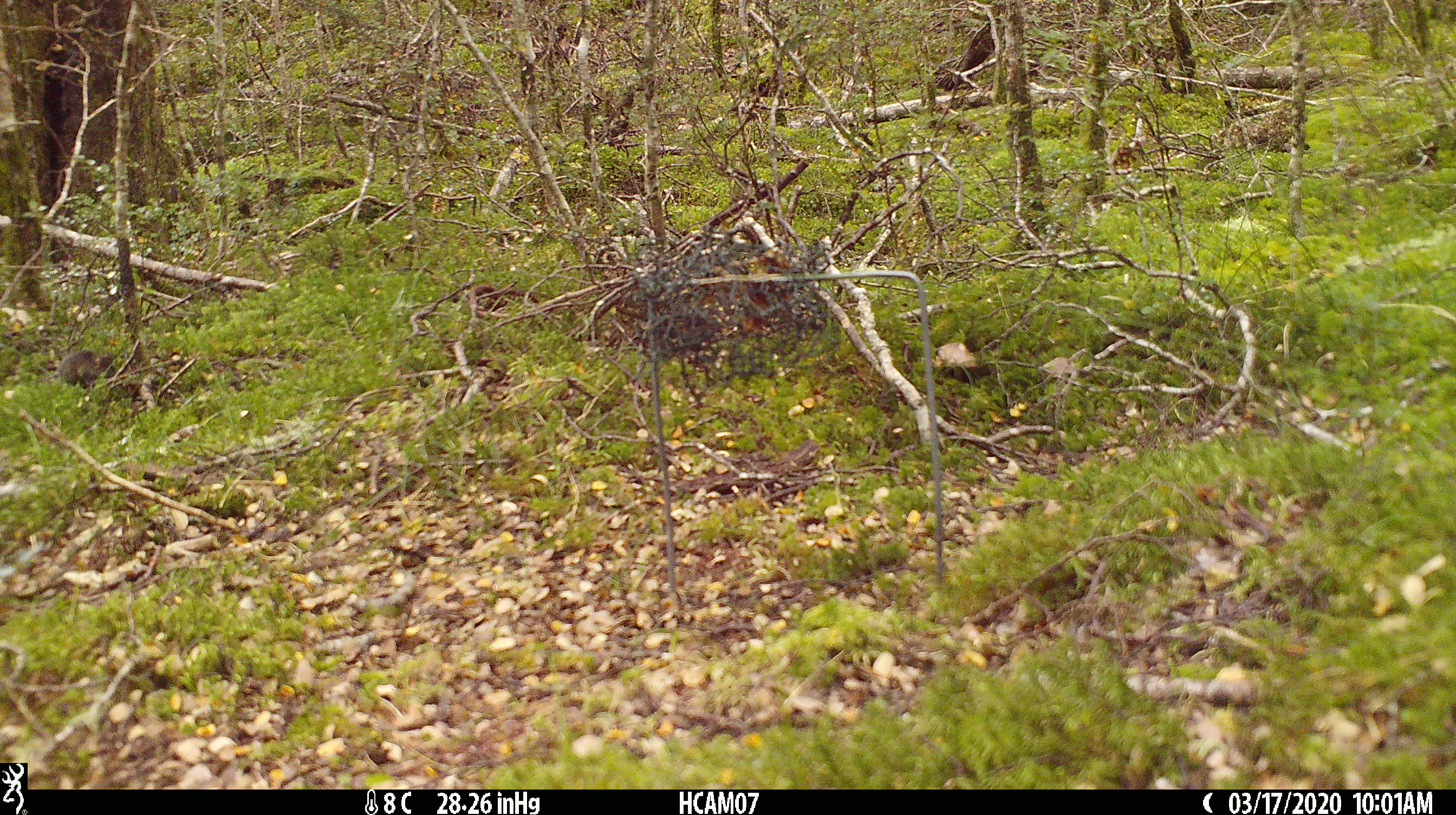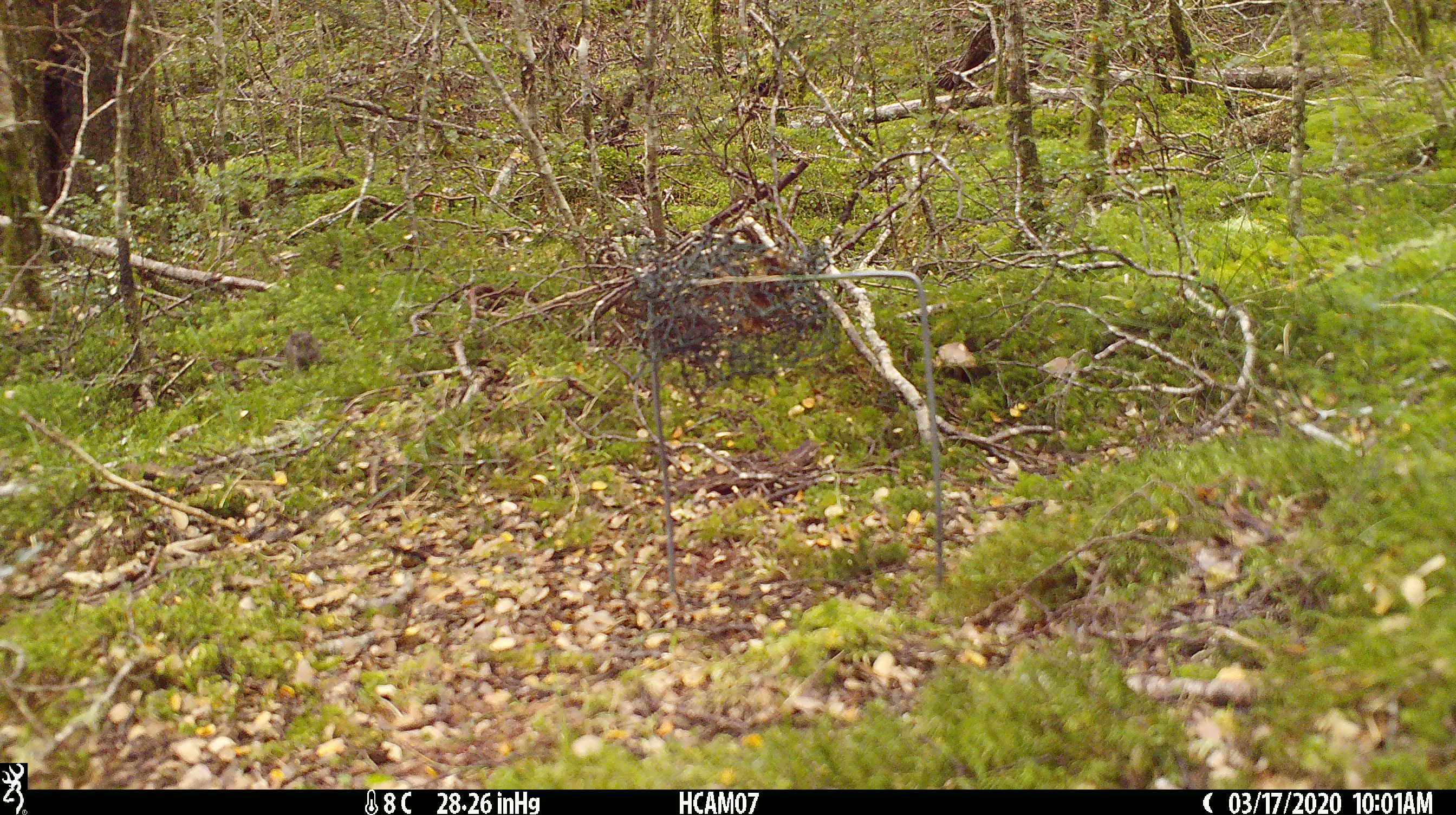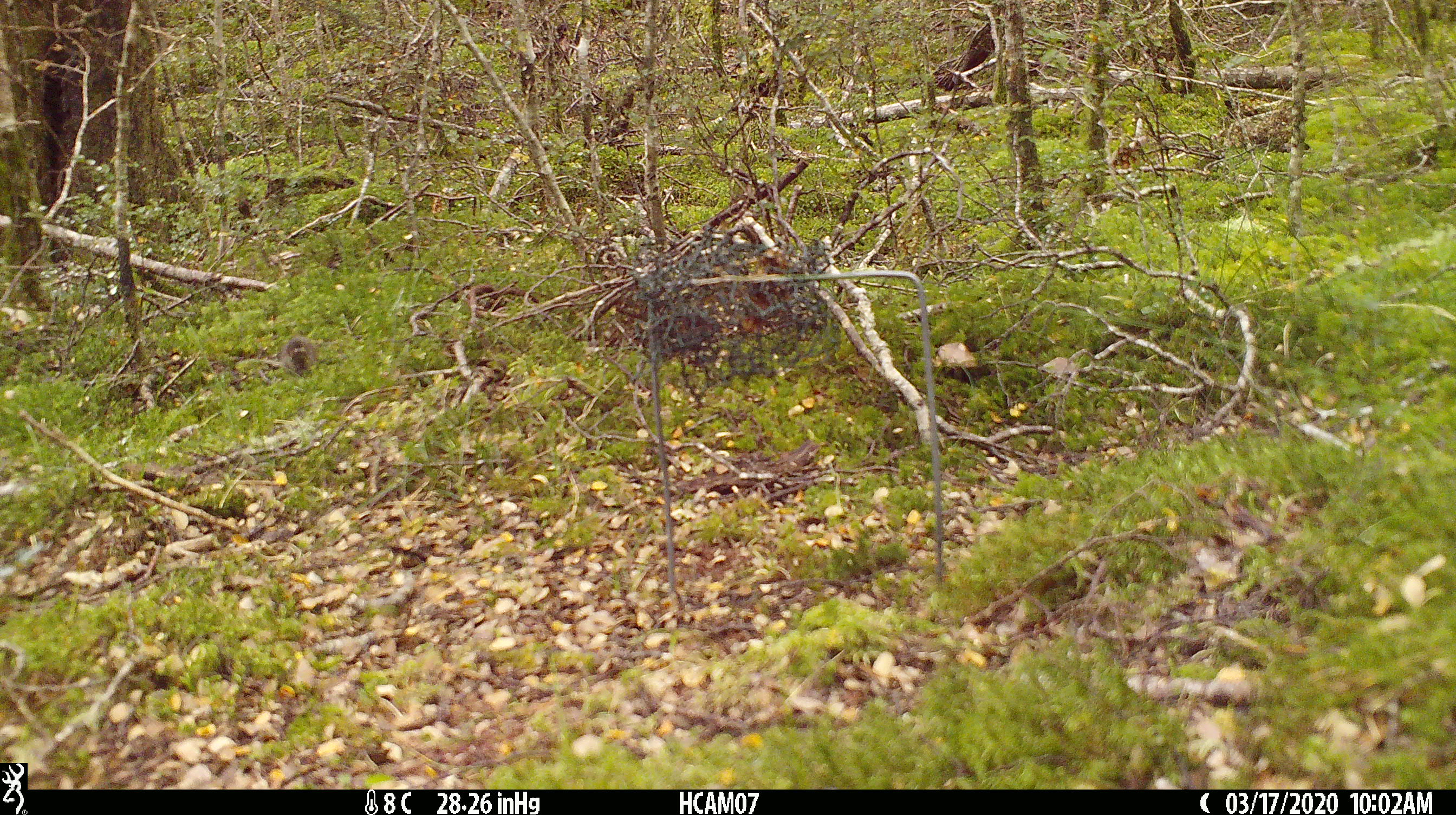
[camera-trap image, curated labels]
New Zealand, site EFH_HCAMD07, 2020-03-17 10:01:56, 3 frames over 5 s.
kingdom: Animalia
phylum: Chordata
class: Mammalia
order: Rodentia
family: Muridae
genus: Mus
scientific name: Mus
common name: mouse